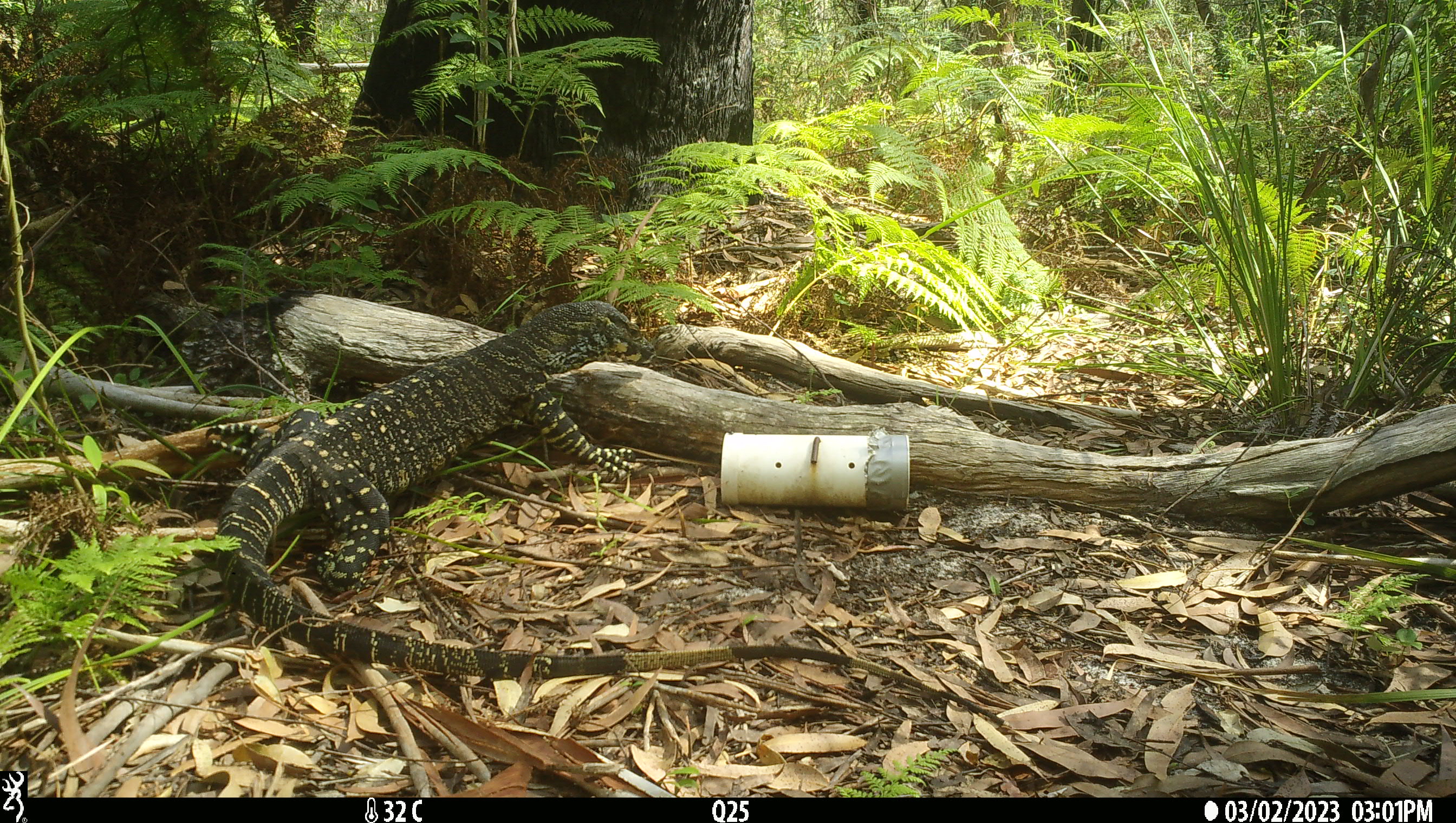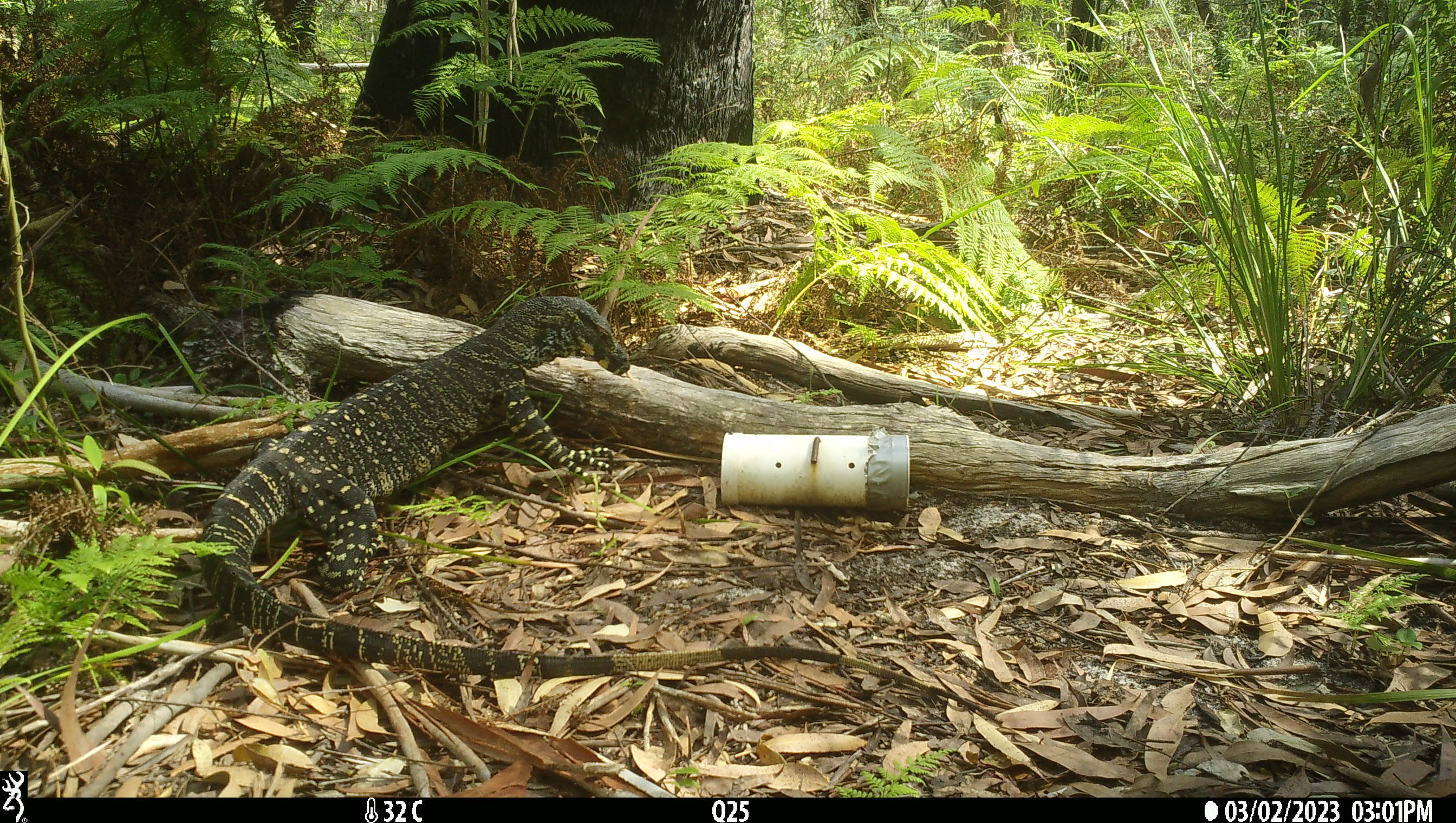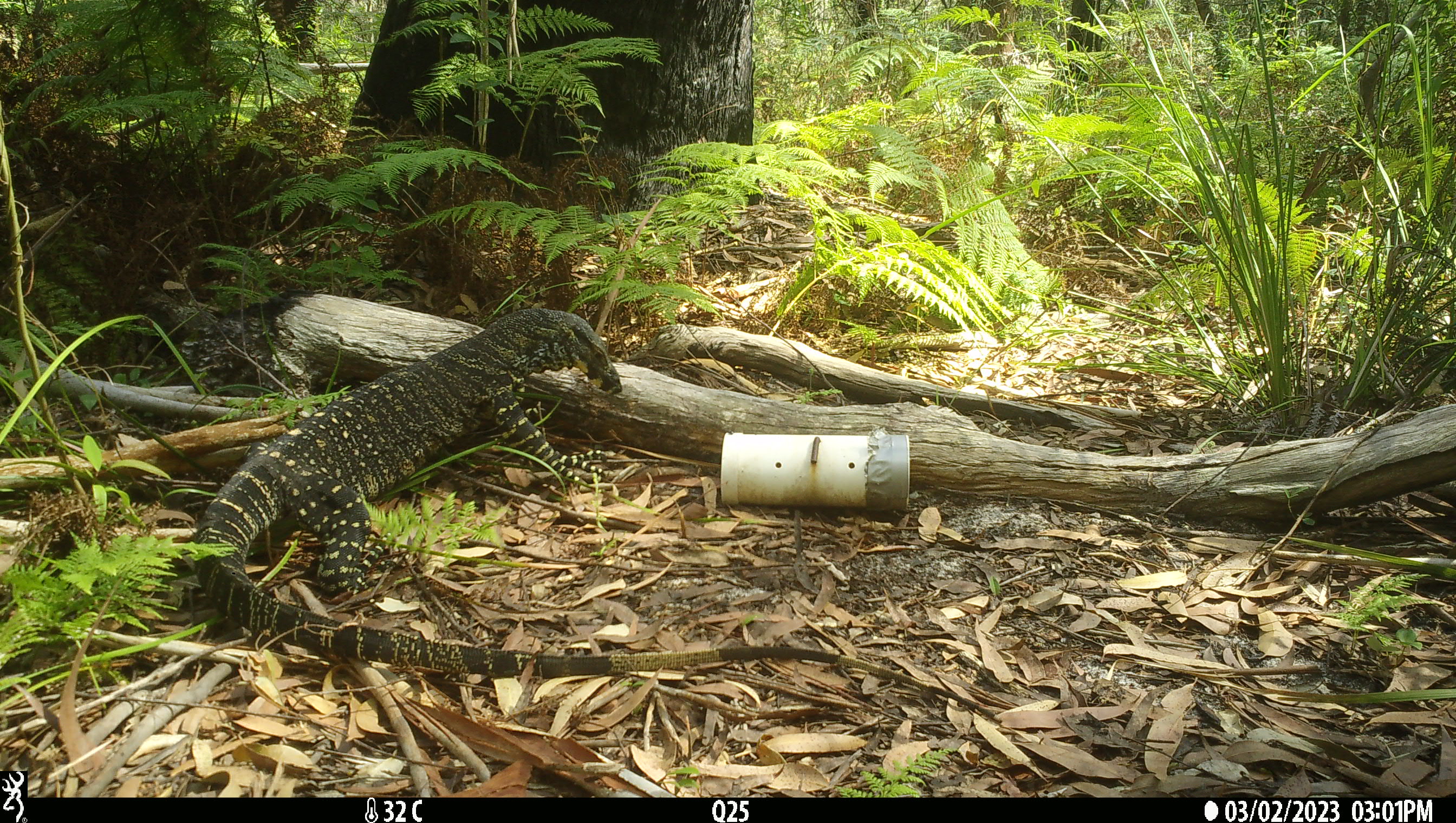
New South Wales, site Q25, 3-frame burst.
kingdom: Animalia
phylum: Chordata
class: Reptilia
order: Squamata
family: Varanidae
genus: Varanus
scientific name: Varanus varius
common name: lace monitor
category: goanna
Goanna (lace monitor) (Varanus varius).